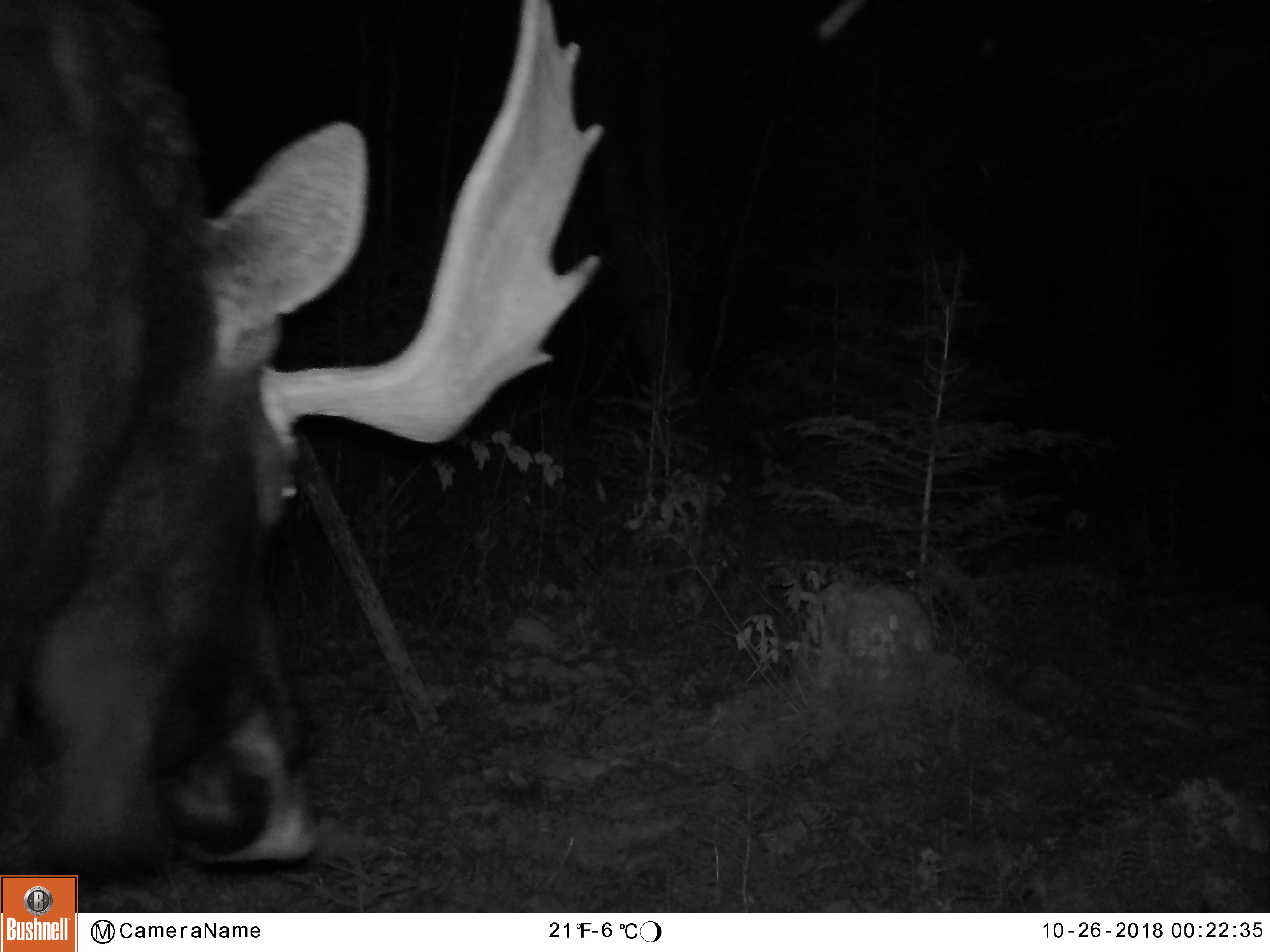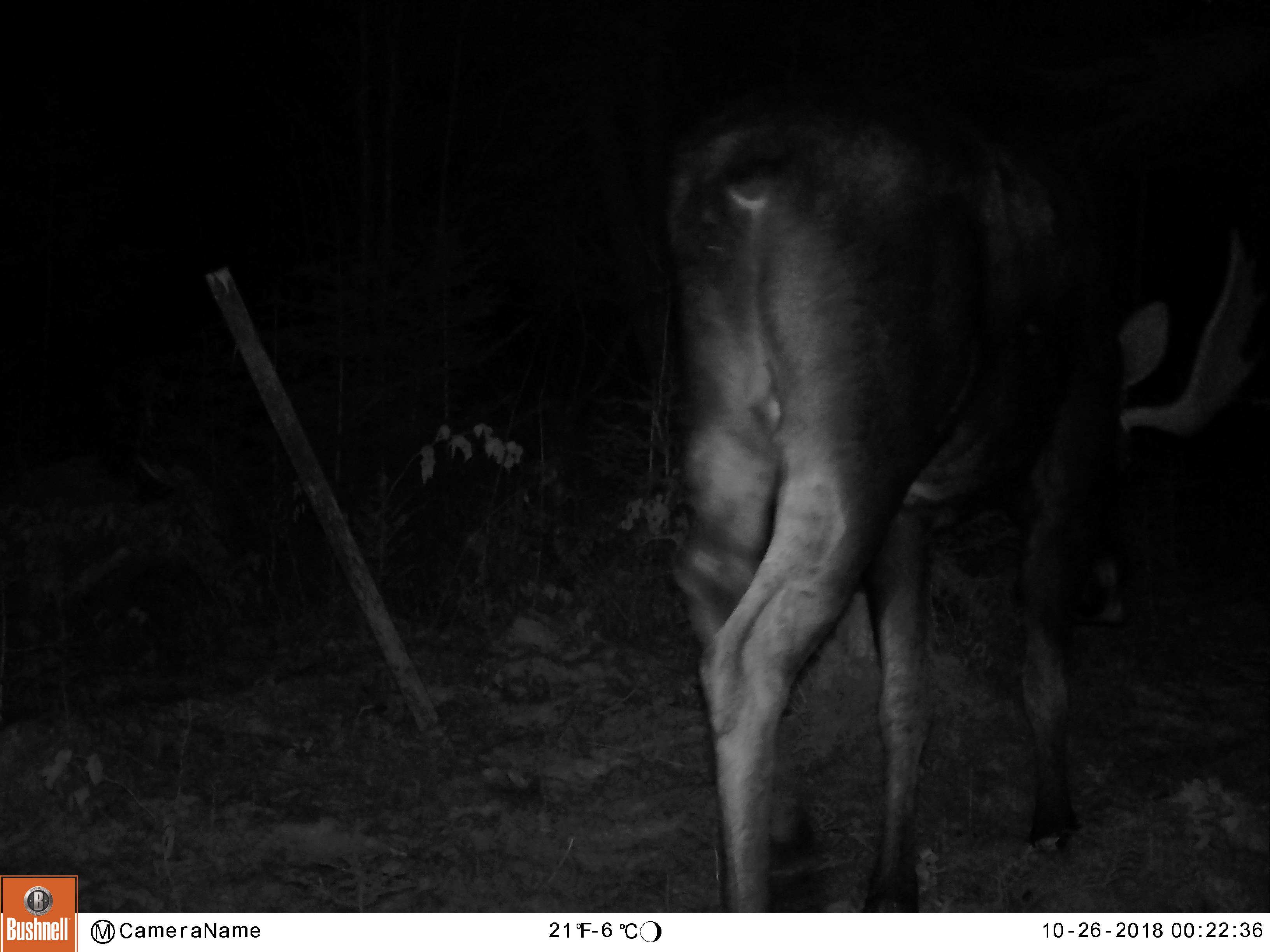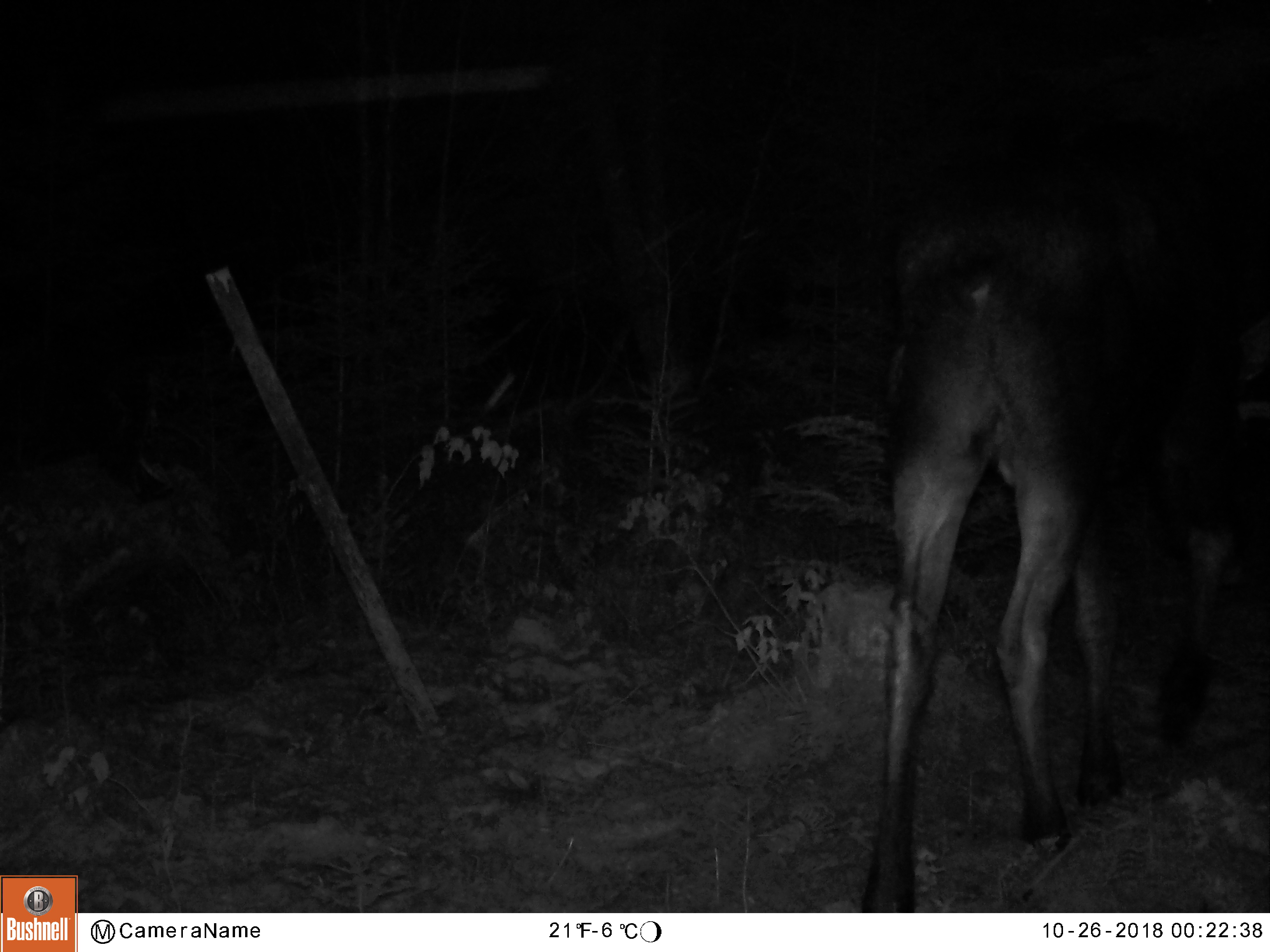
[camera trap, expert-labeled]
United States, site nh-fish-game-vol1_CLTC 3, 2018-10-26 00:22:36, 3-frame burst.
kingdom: Animalia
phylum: Chordata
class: Mammalia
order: Artiodactyla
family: Cervidae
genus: Alces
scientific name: Alces alces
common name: moose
Moose (Alces alces).